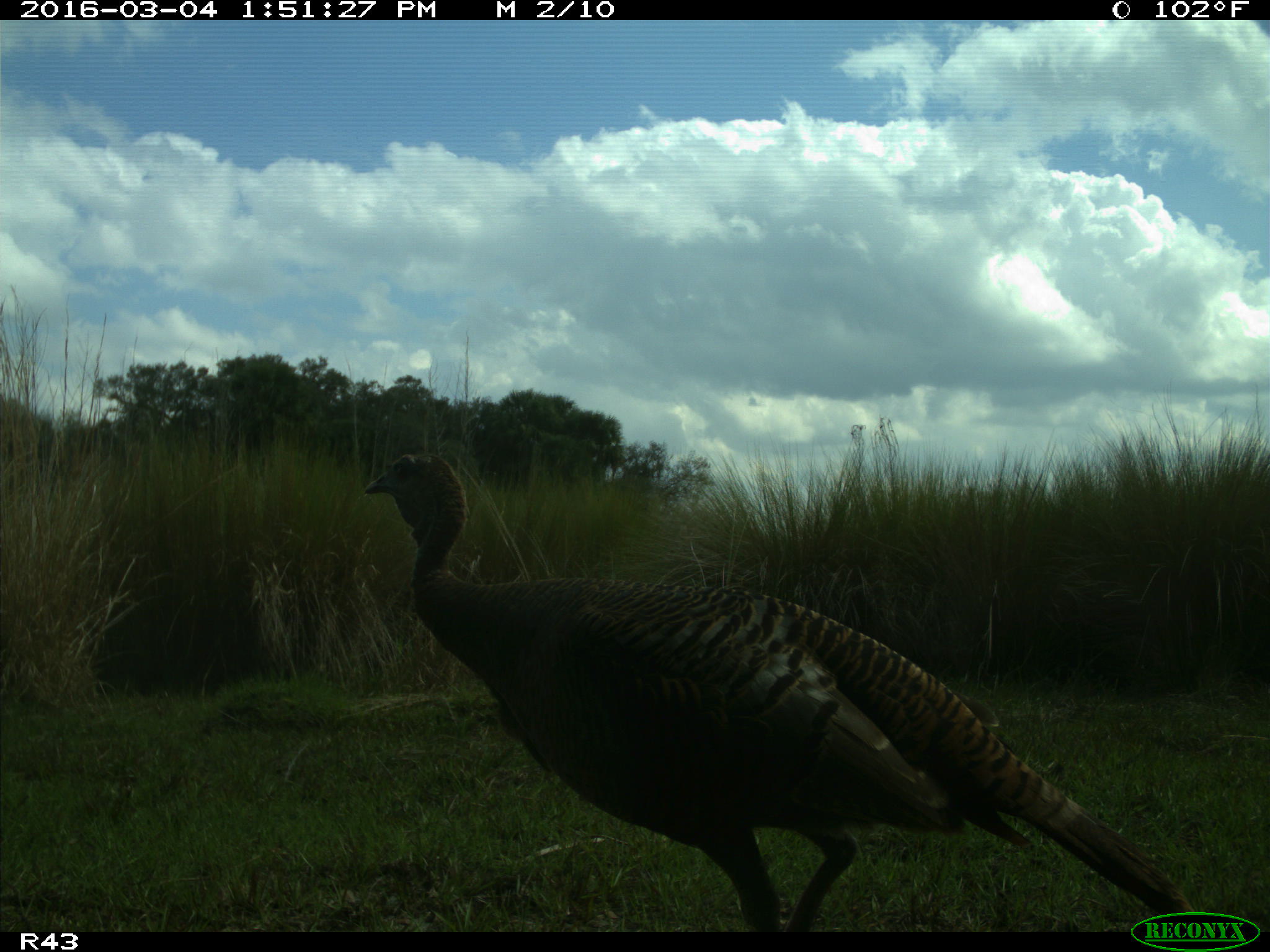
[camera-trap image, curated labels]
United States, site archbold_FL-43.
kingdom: Animalia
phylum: Chordata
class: Aves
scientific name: Aves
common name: birds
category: unidentified bird